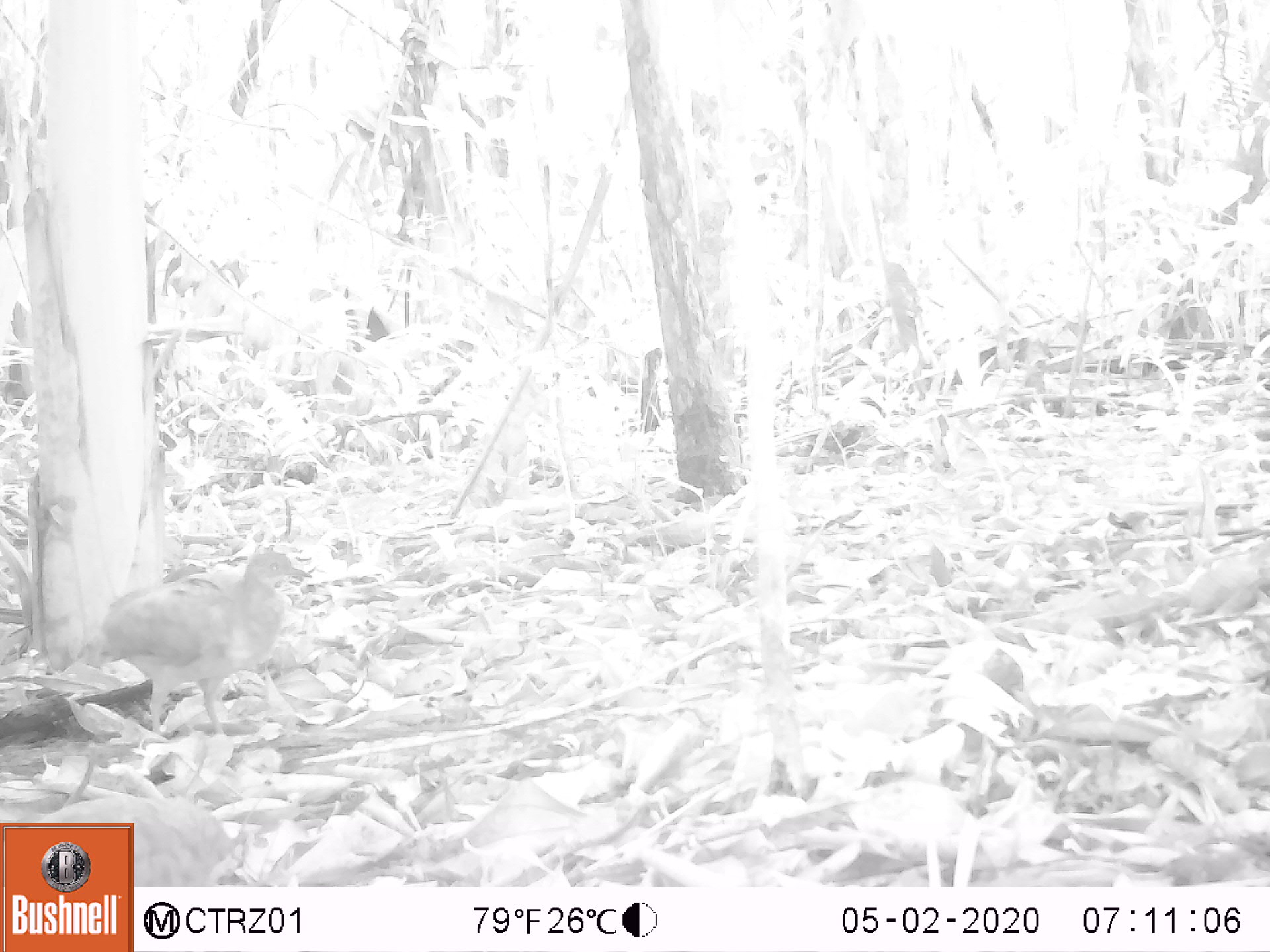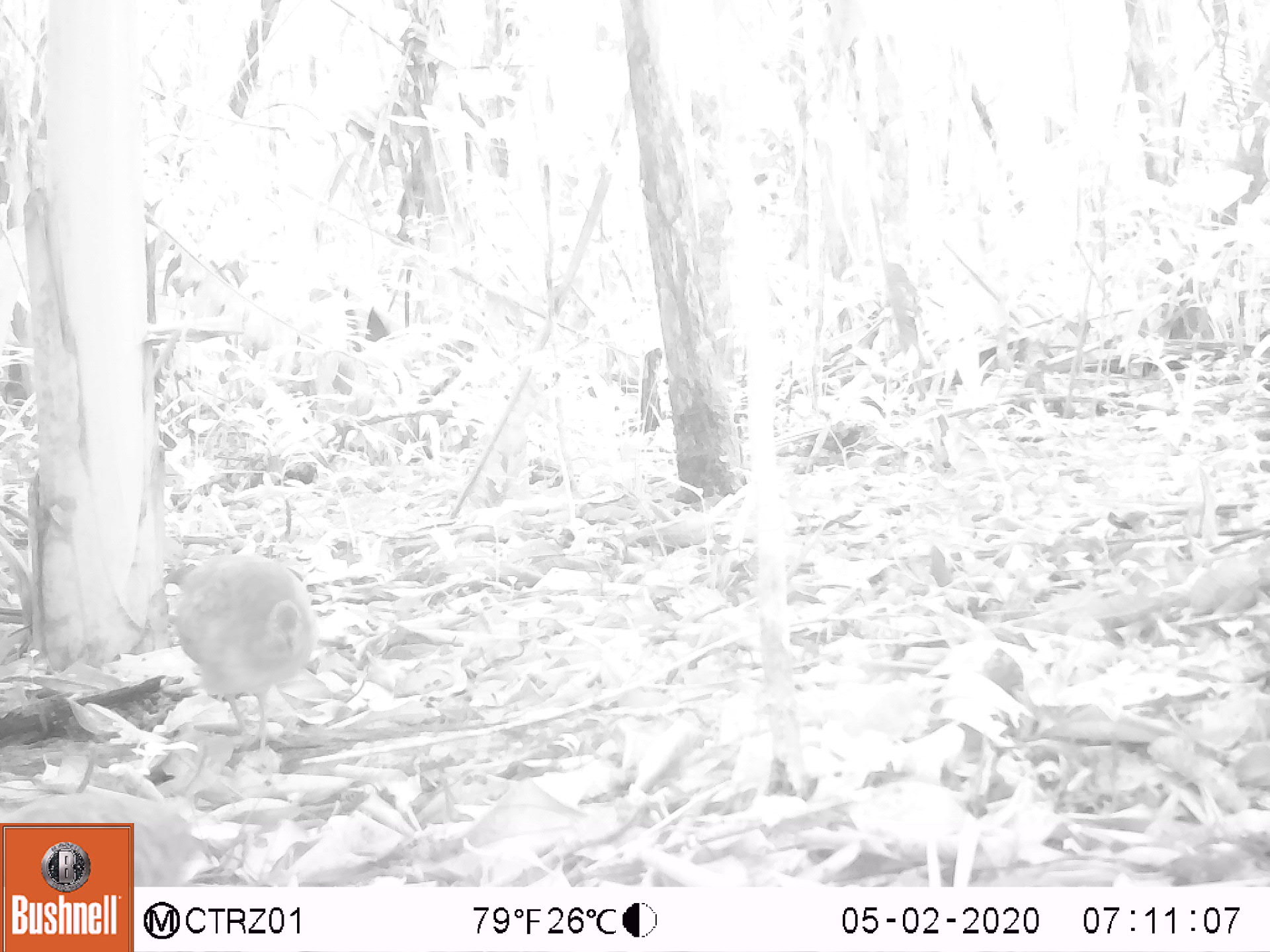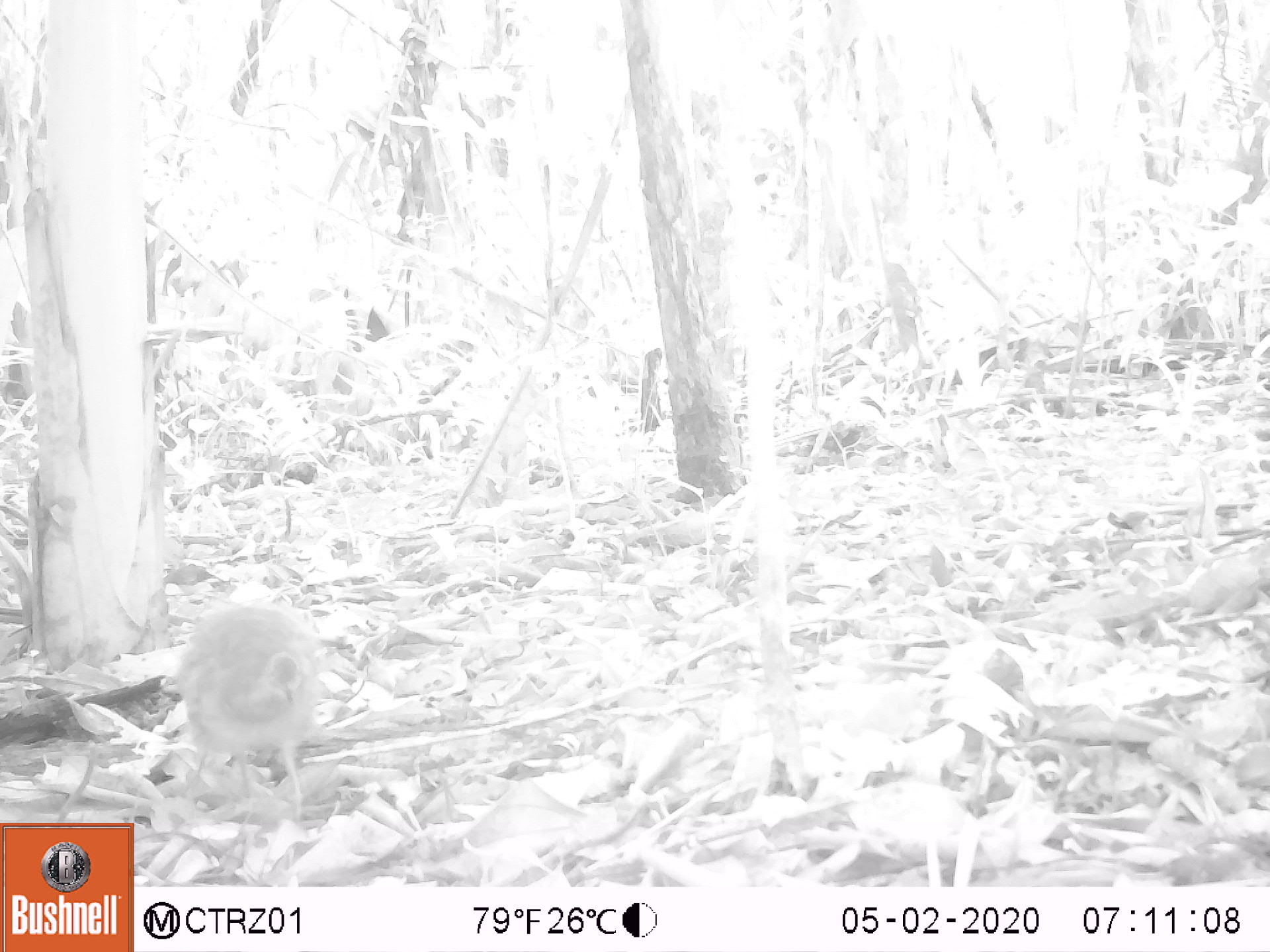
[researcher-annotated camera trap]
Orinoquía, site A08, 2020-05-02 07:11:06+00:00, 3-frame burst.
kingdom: Animalia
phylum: Chordata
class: Aves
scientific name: Aves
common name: bird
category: unknown bird